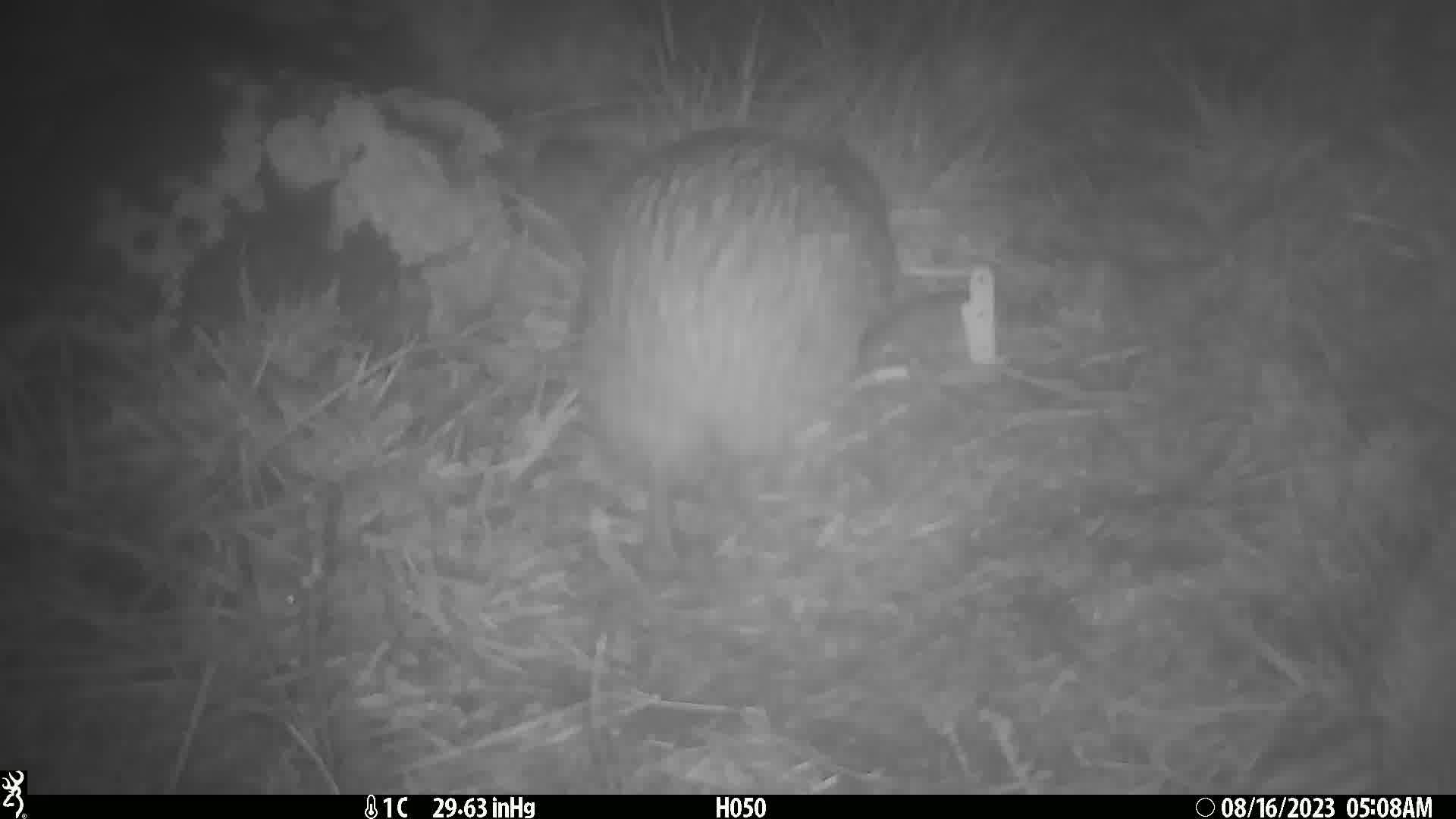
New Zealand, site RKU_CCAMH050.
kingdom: Animalia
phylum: Chordata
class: Aves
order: Apterygiformes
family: Apterygidae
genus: Apteryx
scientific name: Apteryx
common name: kiwi